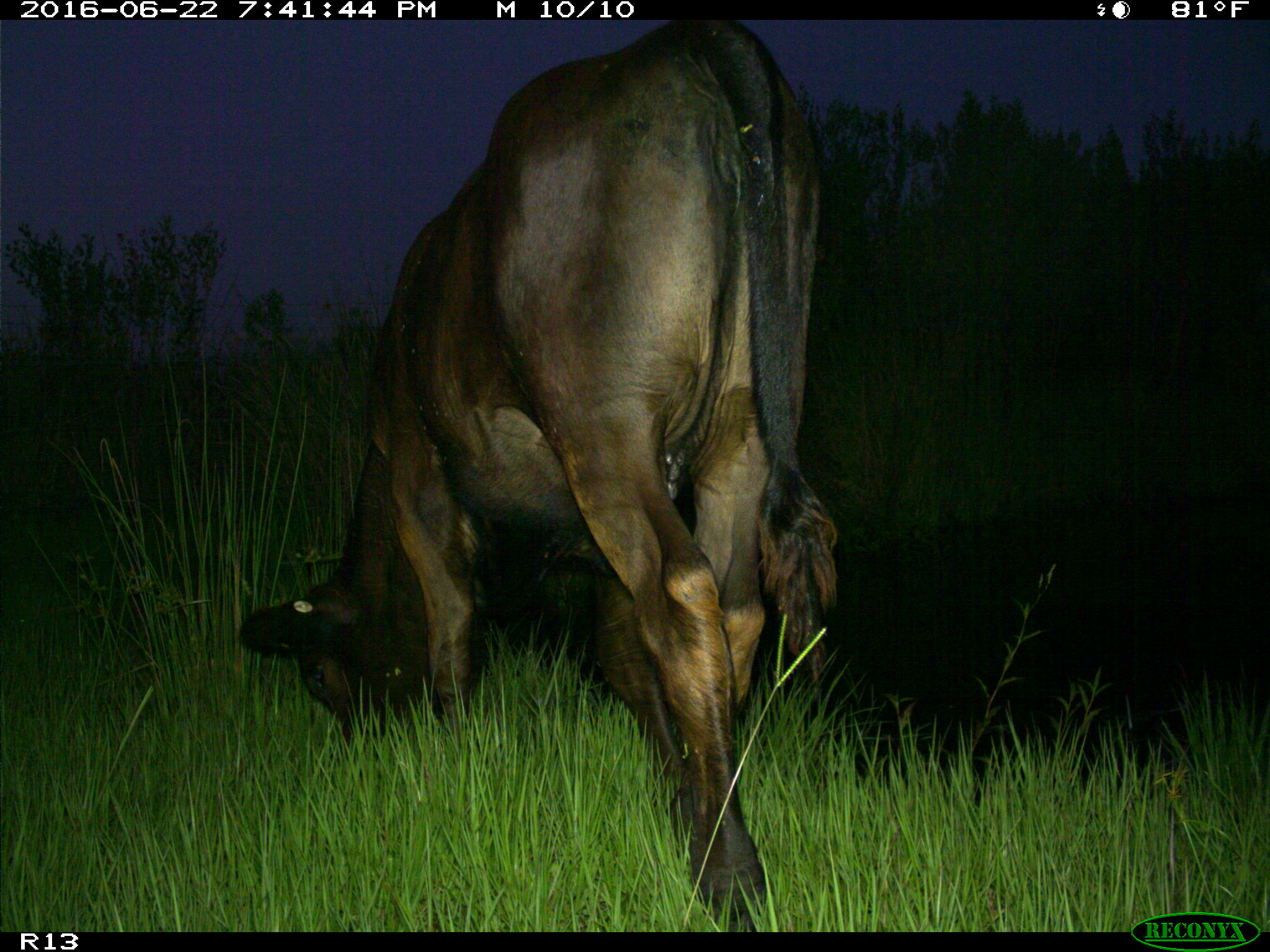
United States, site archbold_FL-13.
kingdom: Animalia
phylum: Chordata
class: Mammalia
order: Artiodactyla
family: Bovidae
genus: Bos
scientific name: Bos taurus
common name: domestic cow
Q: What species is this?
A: Bos taurus (domestic cow).